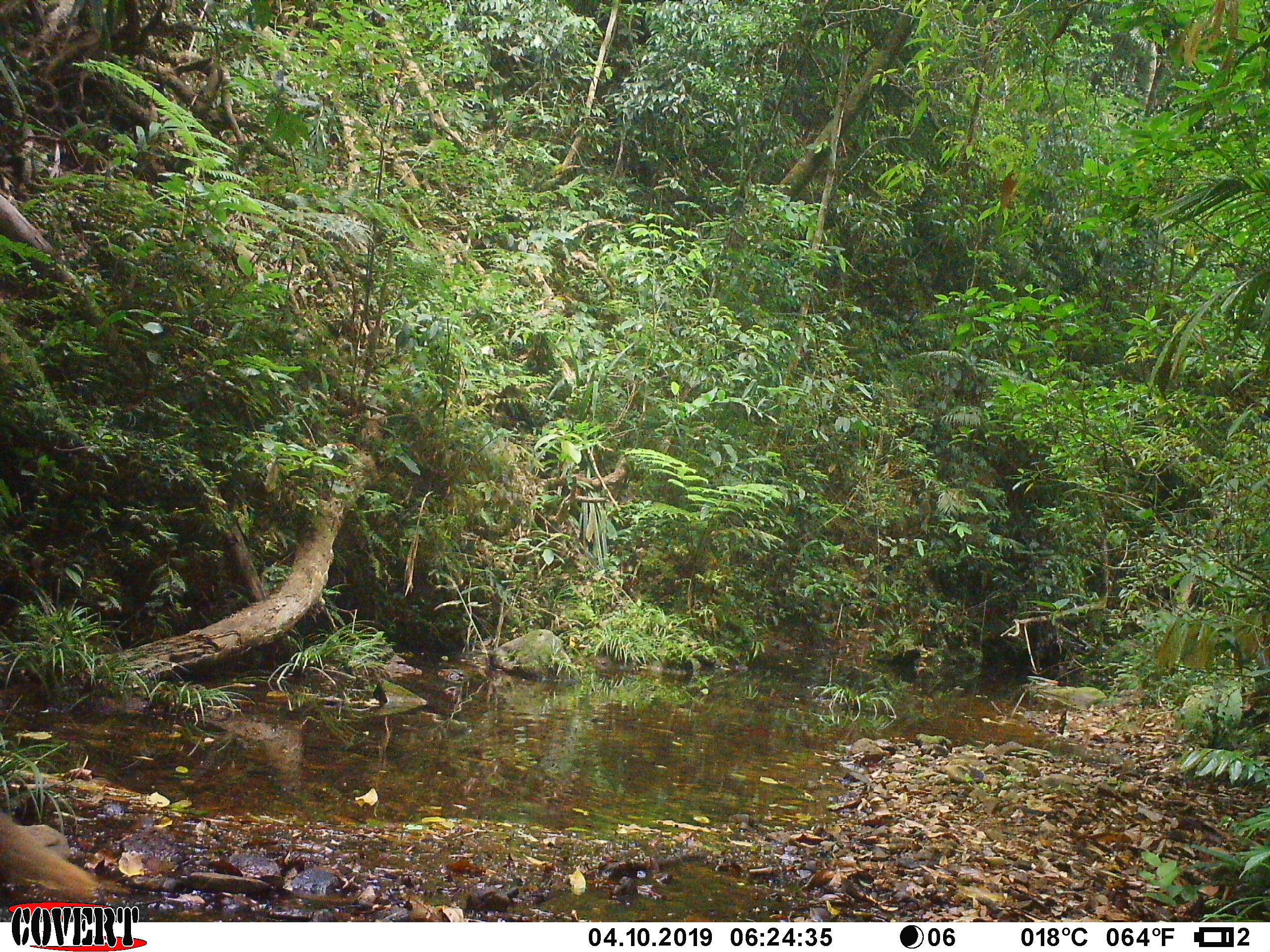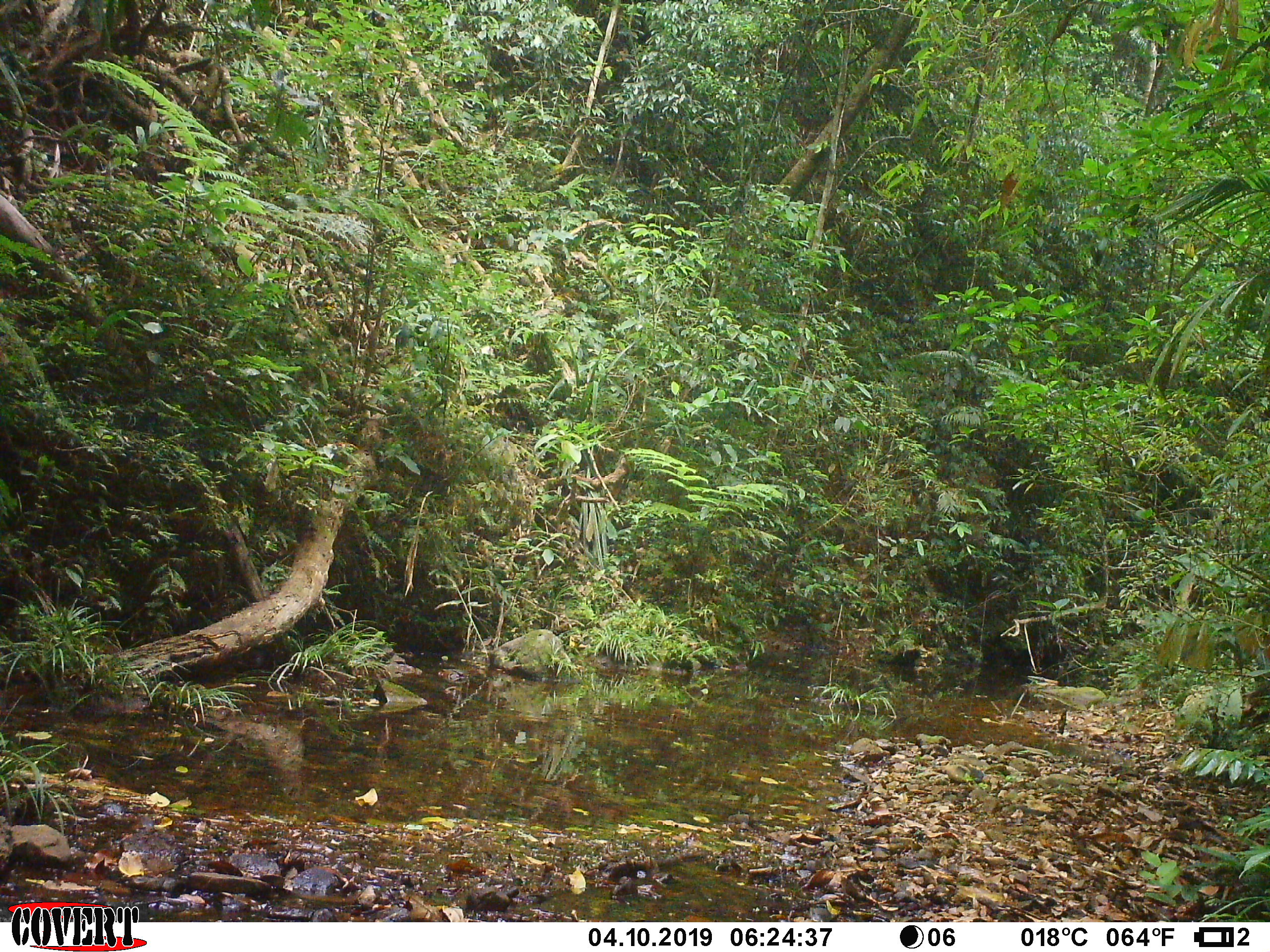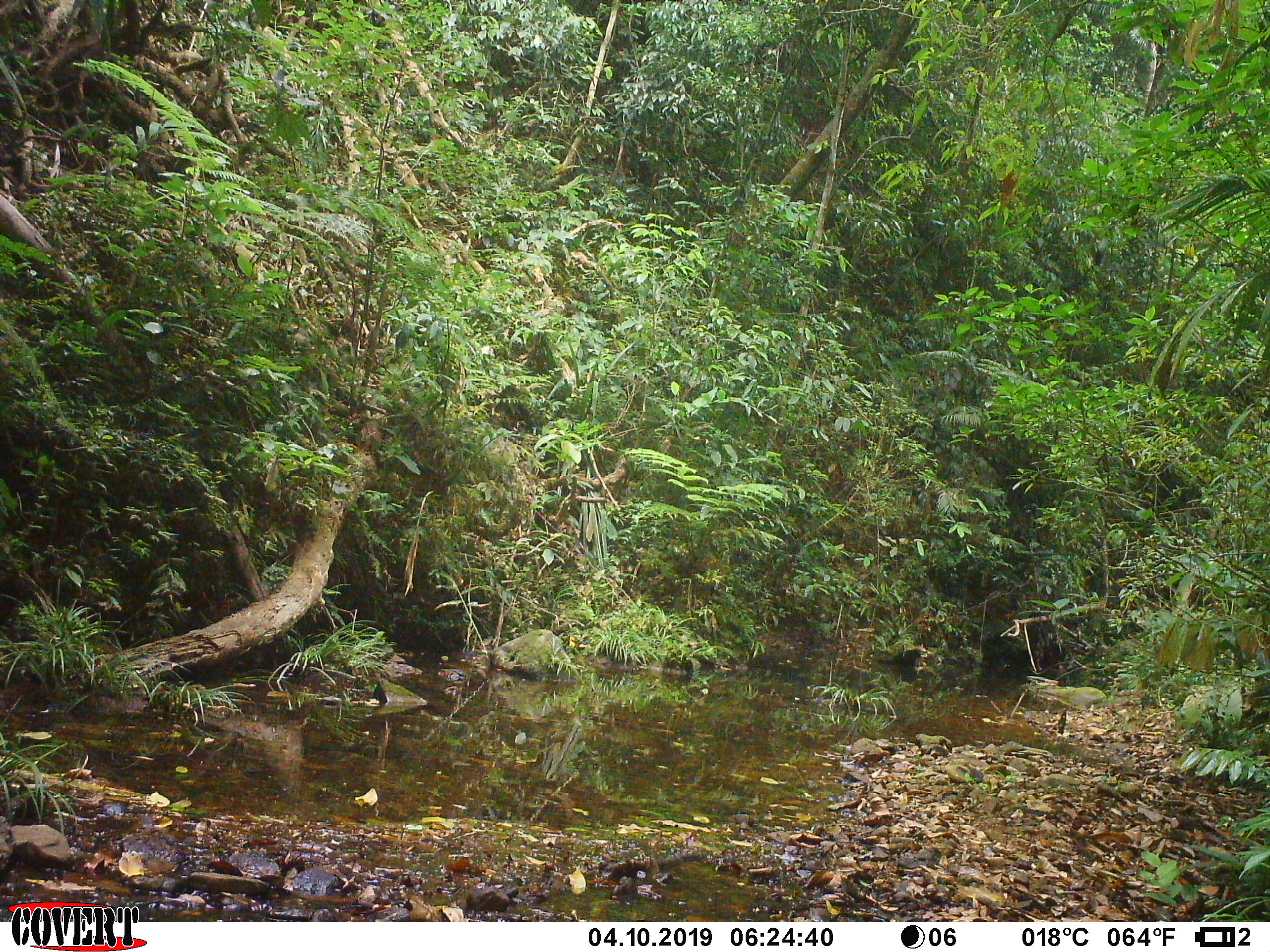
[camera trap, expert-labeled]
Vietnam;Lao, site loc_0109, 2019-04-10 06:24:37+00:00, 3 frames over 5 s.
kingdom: Animalia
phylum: Chordata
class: Mammalia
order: Carnivora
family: Herpestidae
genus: Urva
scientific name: Urva urva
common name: crab-eating mongoose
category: crab eating mongoose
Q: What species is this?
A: Crab eating mongoose (crab-eating mongoose) (Urva urva).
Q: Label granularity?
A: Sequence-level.